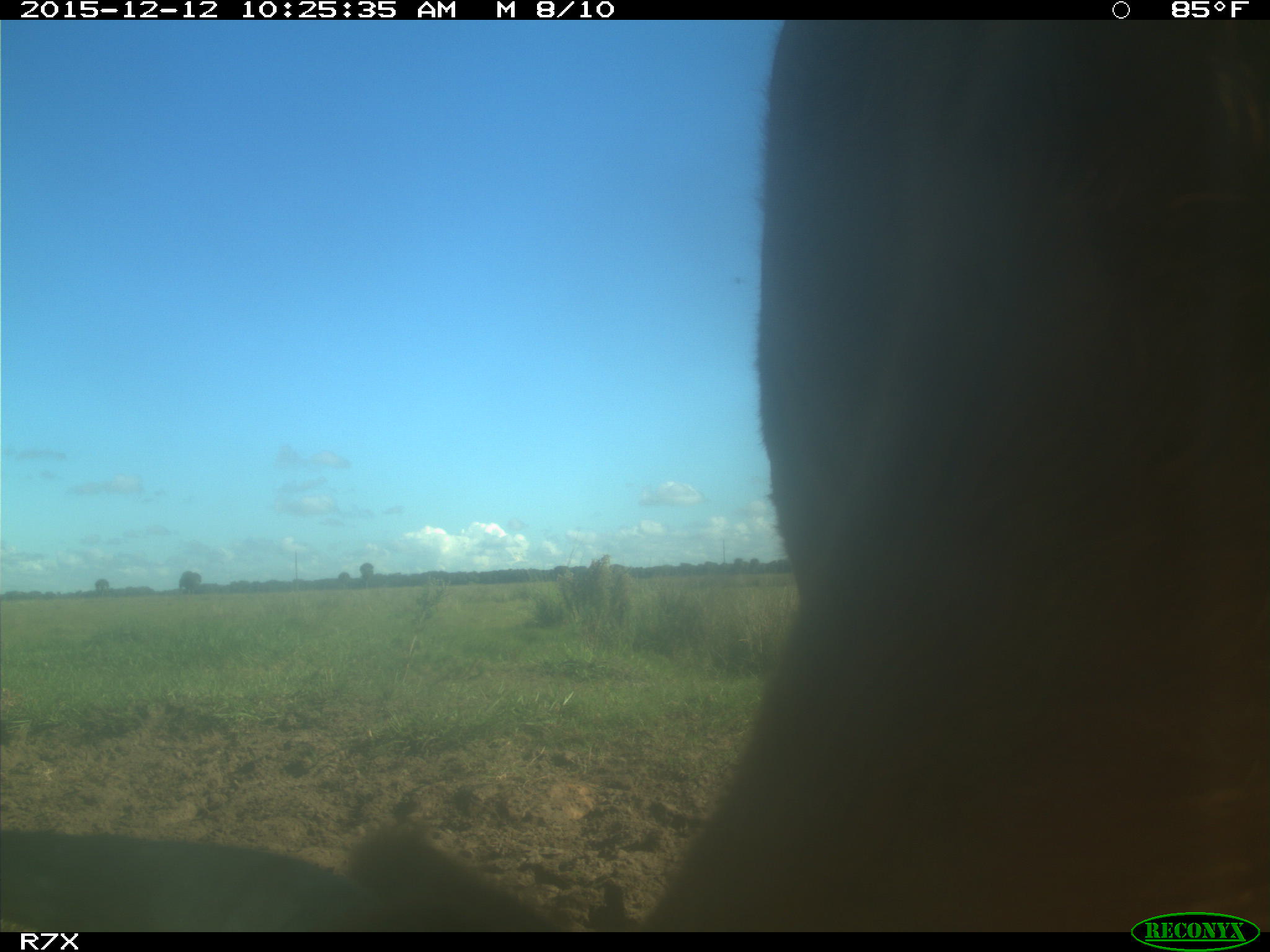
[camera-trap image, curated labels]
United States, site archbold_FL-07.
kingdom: Animalia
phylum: Chordata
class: Mammalia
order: Artiodactyla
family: Bovidae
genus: Bos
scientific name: Bos taurus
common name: domestic cow